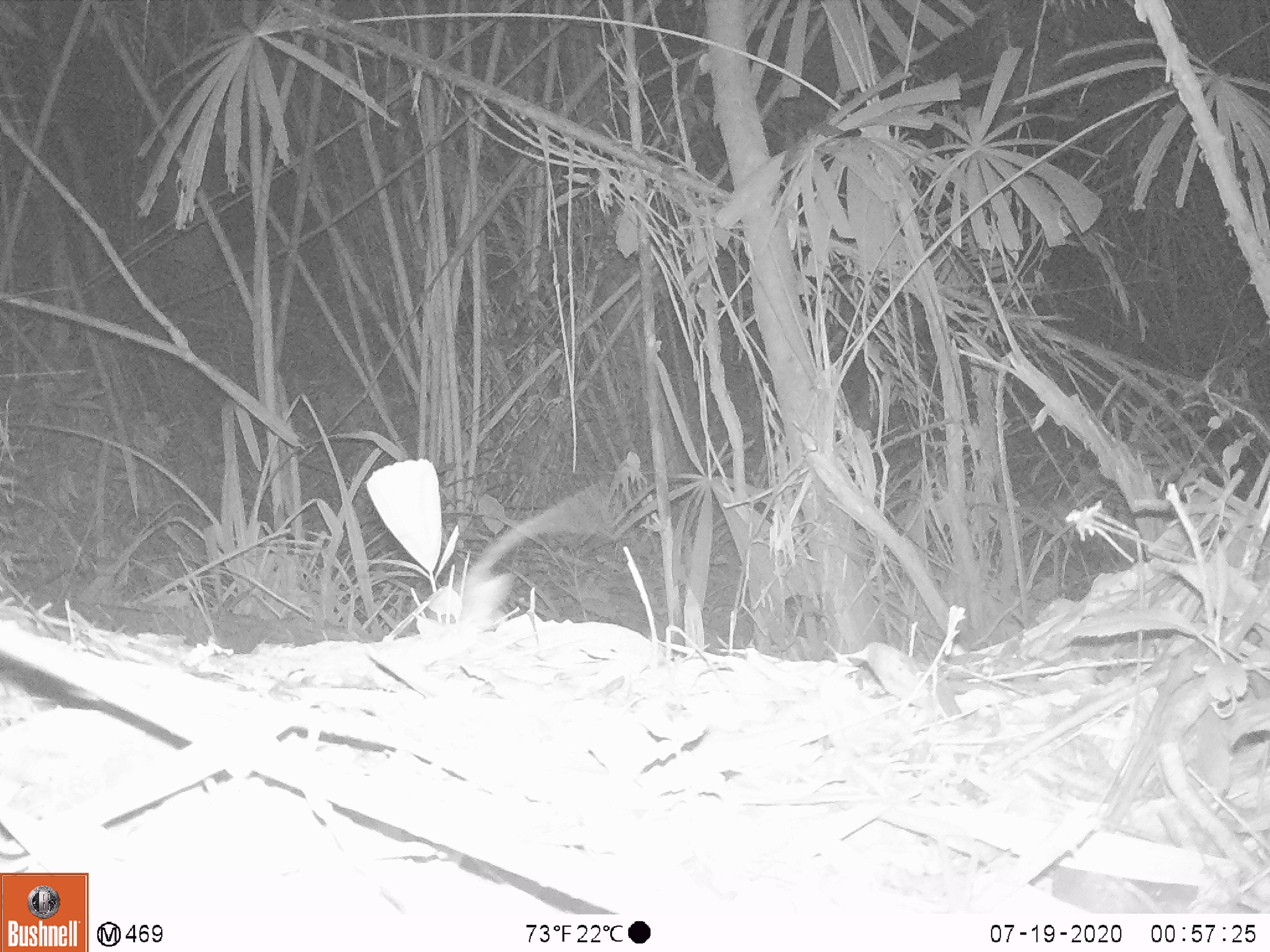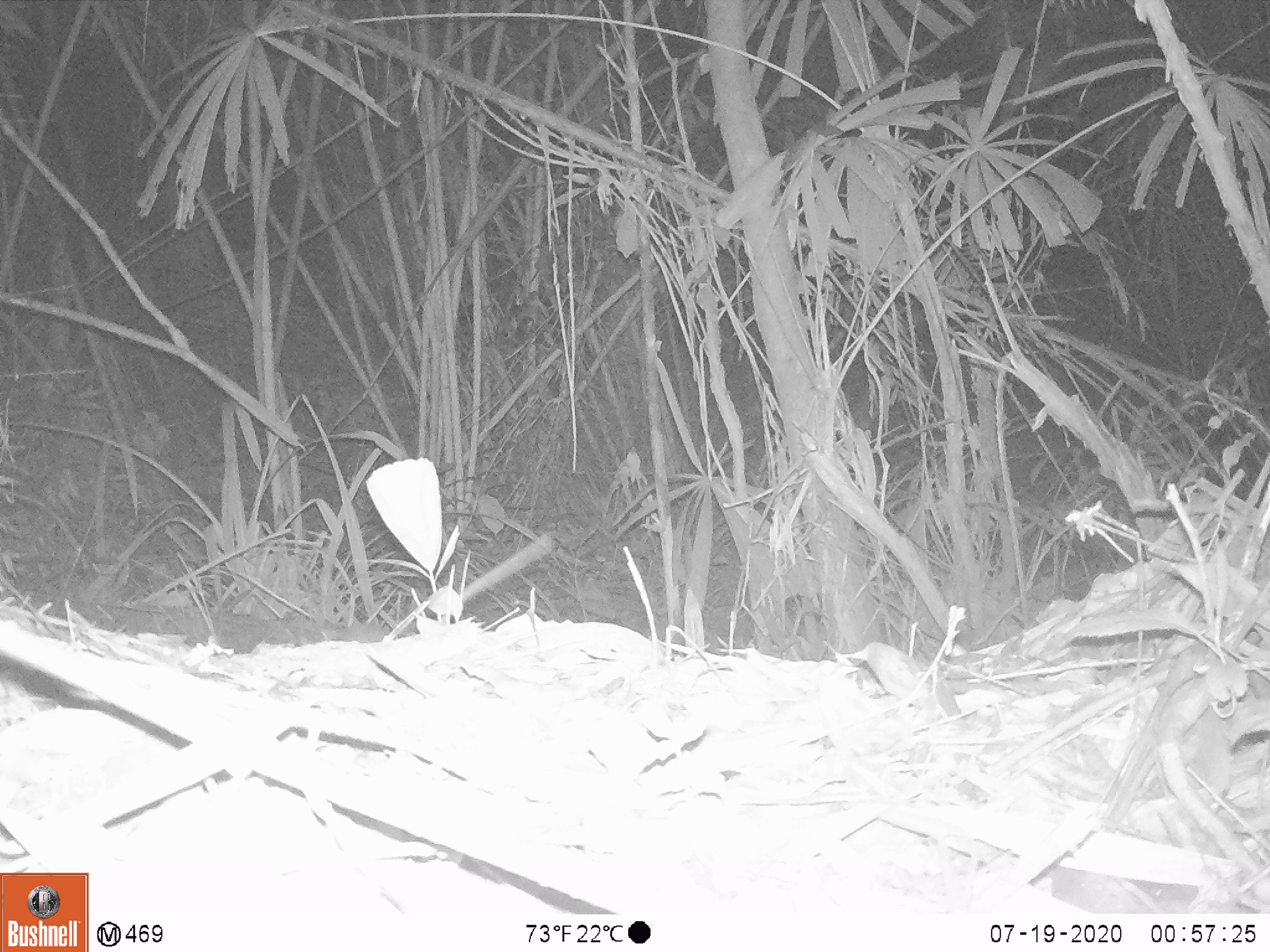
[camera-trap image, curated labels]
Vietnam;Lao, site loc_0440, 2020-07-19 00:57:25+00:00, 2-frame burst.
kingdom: Animalia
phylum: Chordata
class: Mammalia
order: Rodentia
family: Muridae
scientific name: Muridae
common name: old-world mice and rats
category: unidentified murid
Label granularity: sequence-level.